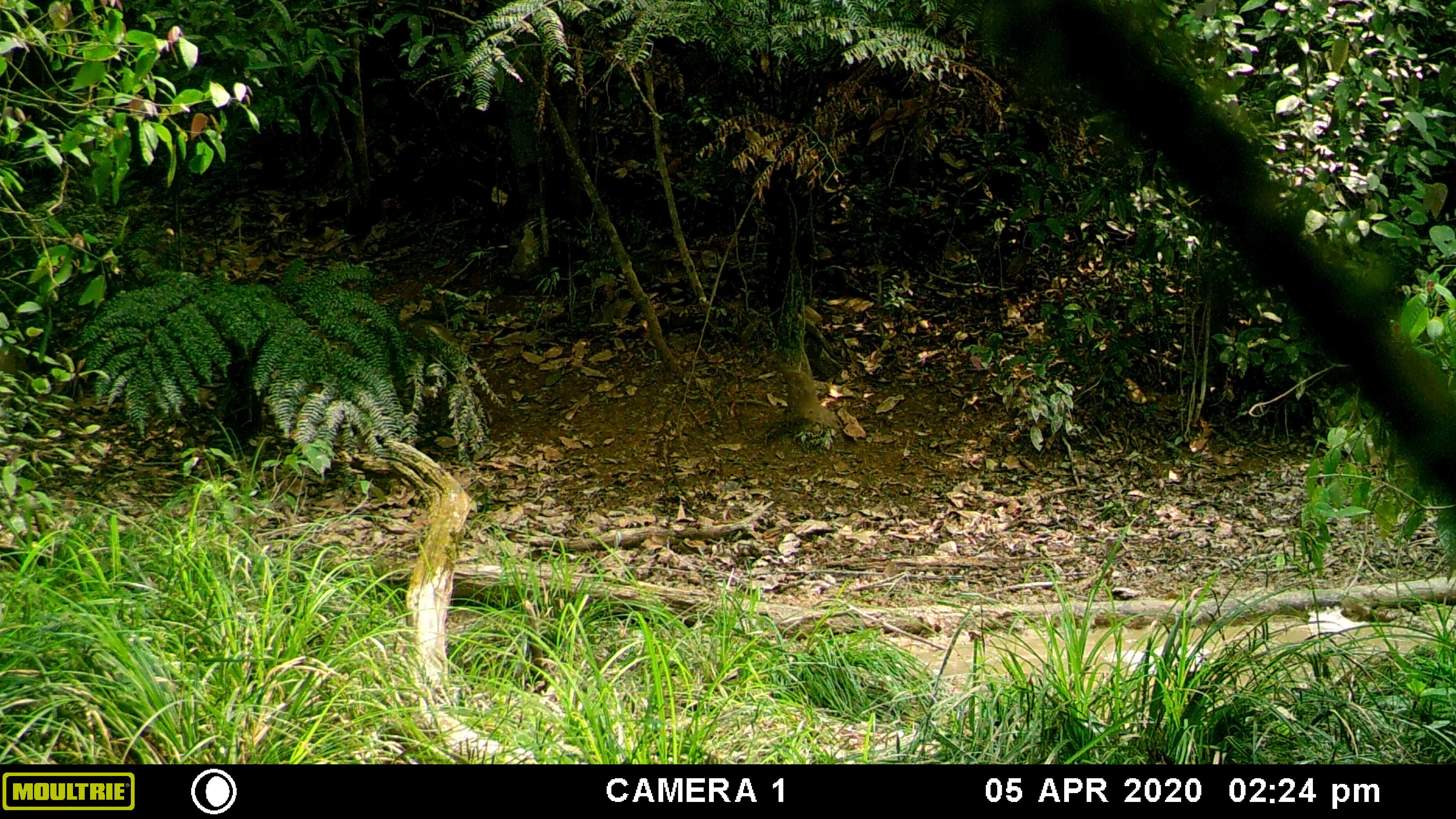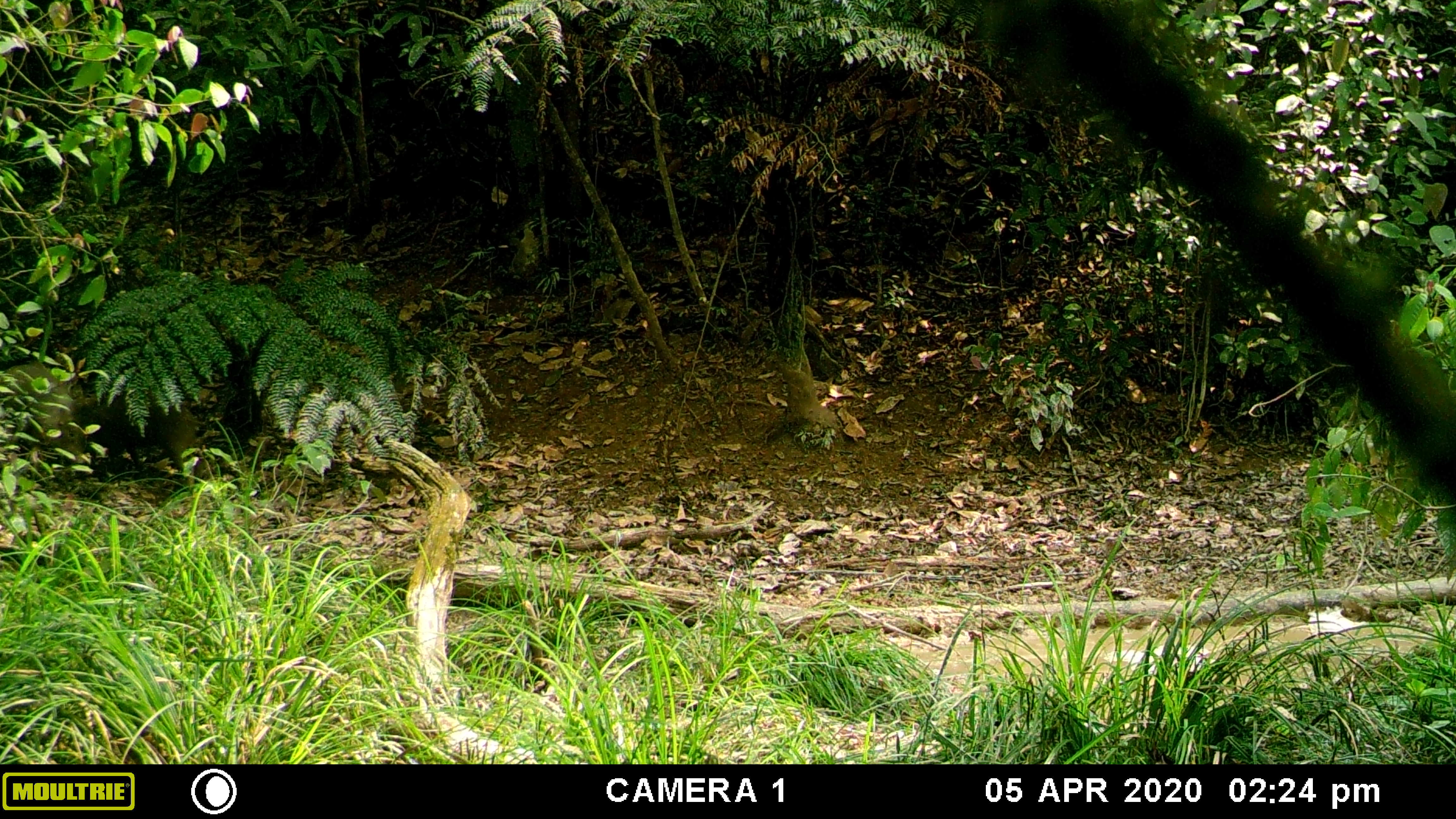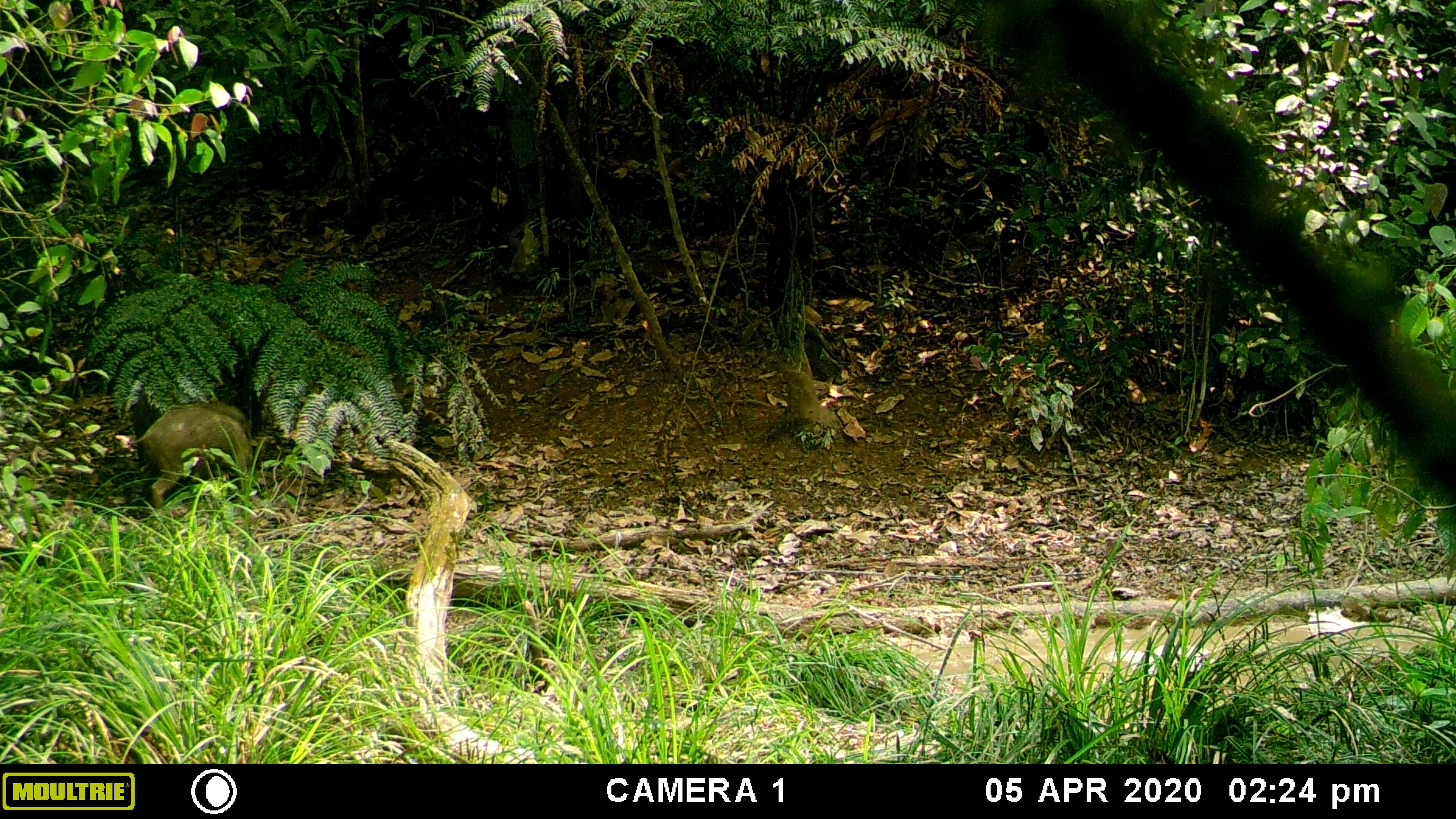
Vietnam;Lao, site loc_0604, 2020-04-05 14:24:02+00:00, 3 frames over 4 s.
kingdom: Animalia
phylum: Chordata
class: Mammalia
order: Artiodactyla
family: Suidae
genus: Sus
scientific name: Sus scrofa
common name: eurasian wild pig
Eurasian wild pig (Sus scrofa). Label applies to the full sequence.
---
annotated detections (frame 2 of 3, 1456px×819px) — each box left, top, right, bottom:
eurasian wild pig: 70, 385, 199, 490; 0, 361, 88, 462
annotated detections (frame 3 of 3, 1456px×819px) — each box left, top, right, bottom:
eurasian wild pig: 127, 400, 254, 509